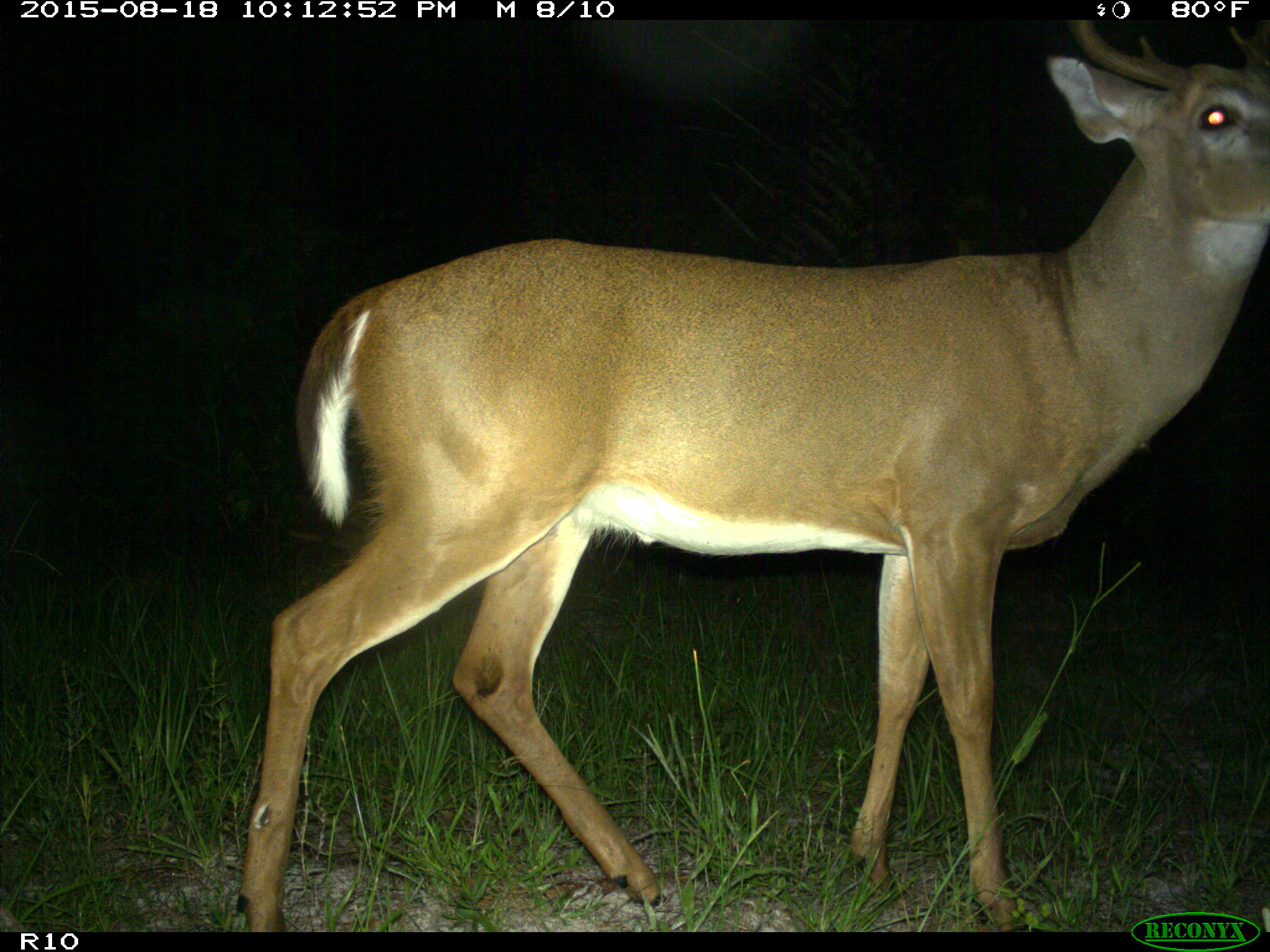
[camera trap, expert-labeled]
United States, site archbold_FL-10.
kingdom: Animalia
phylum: Chordata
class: Mammalia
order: Artiodactyla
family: Cervidae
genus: Odocoileus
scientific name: Odocoileus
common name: deer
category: unidentified deer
Unidentified deer (deer) (Odocoileus).